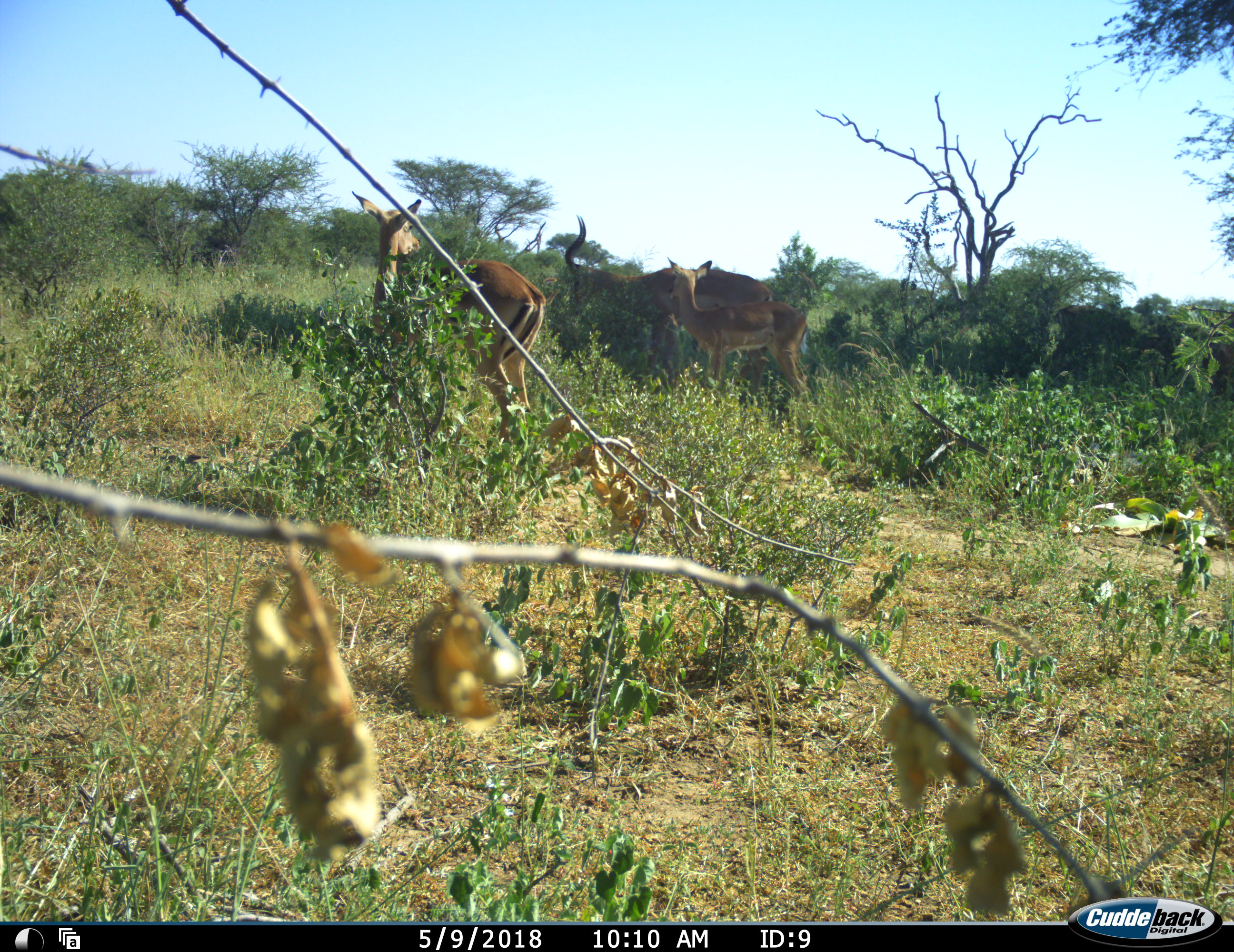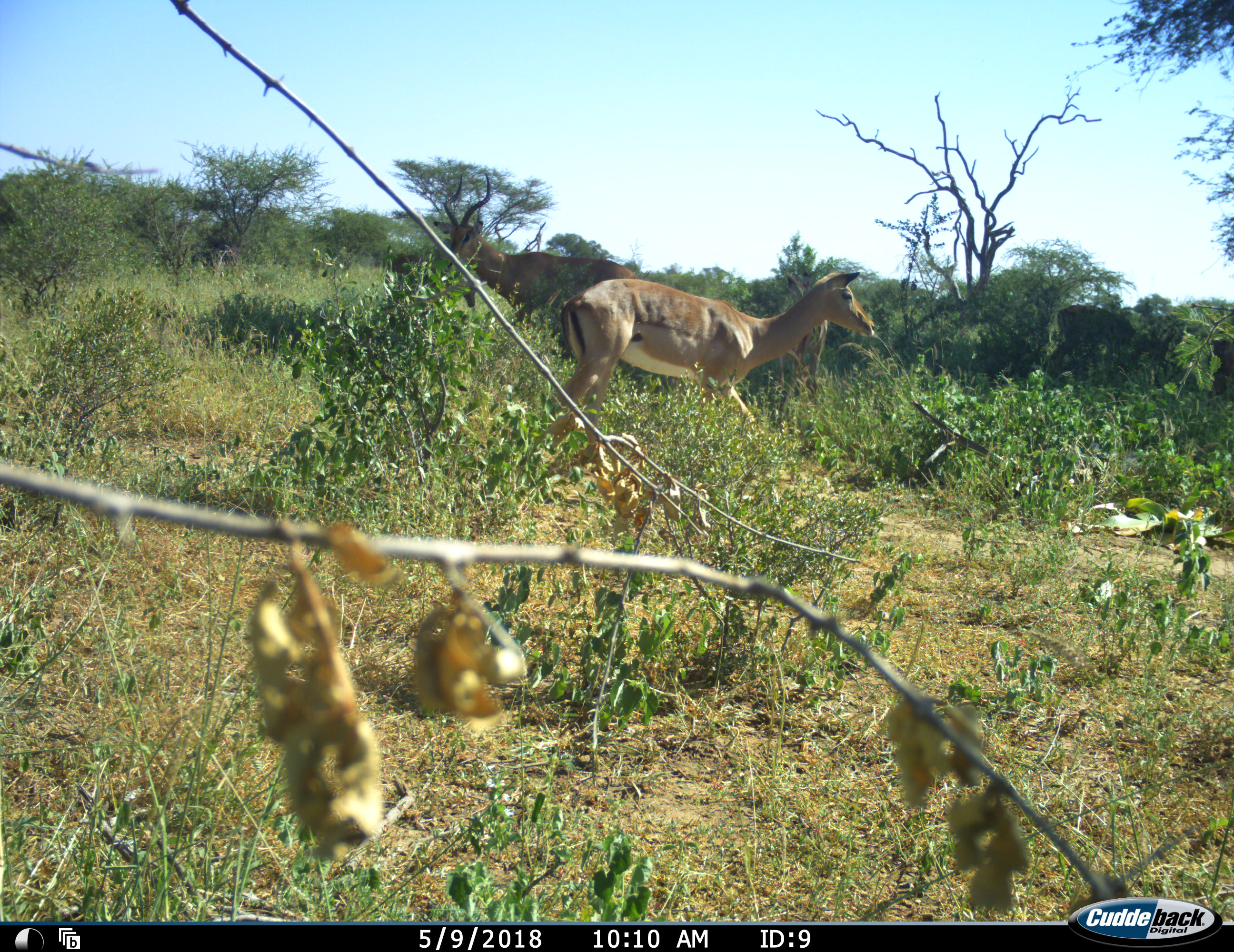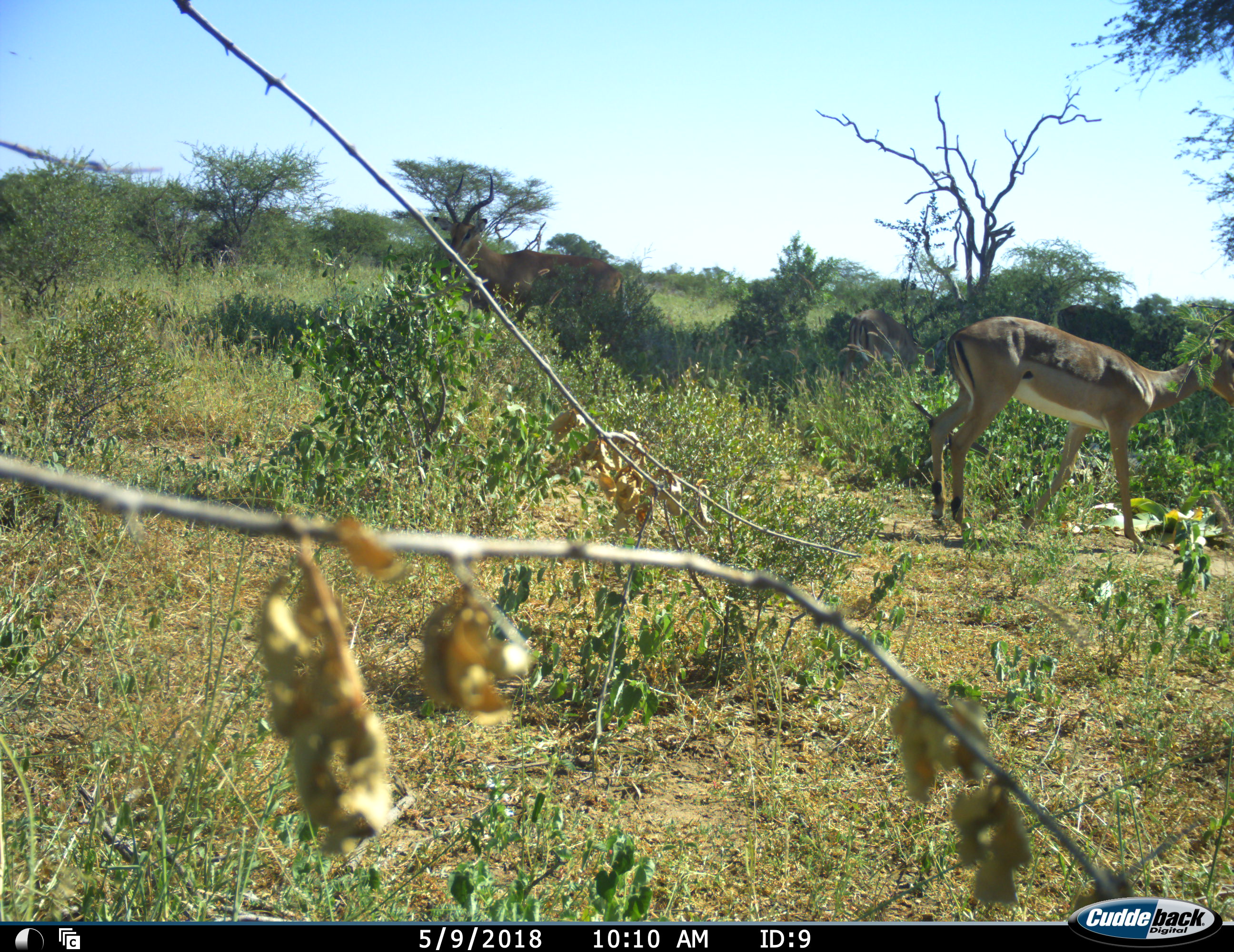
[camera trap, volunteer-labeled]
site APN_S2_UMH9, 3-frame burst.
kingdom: Animalia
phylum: Chordata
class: Mammalia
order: Artiodactyla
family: Bovidae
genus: Aepyceros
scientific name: Aepyceros melampus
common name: impala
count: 3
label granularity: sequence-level